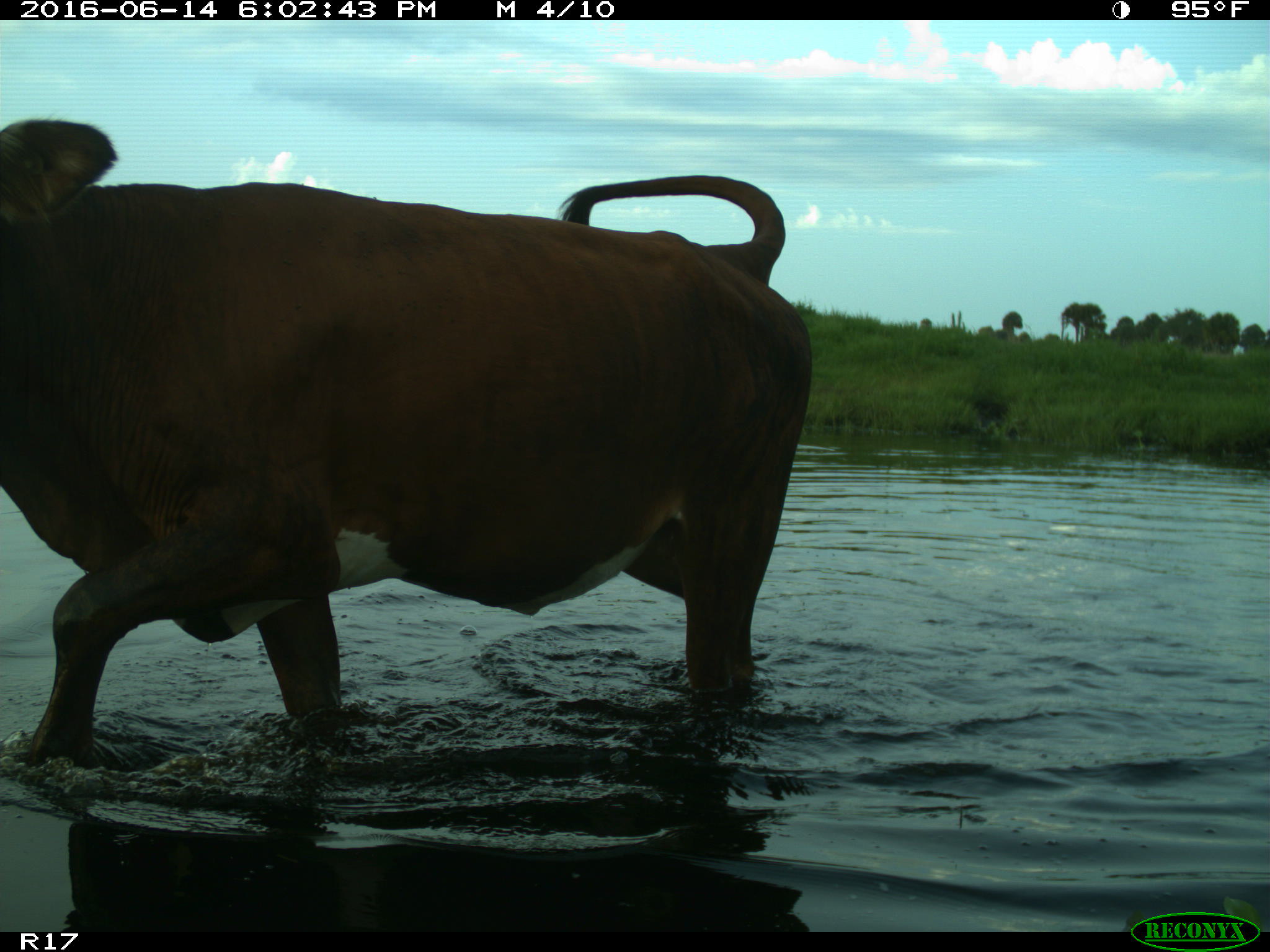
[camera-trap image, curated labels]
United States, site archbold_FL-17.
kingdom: Animalia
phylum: Chordata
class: Mammalia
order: Artiodactyla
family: Bovidae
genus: Bos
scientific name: Bos taurus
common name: domestic cow